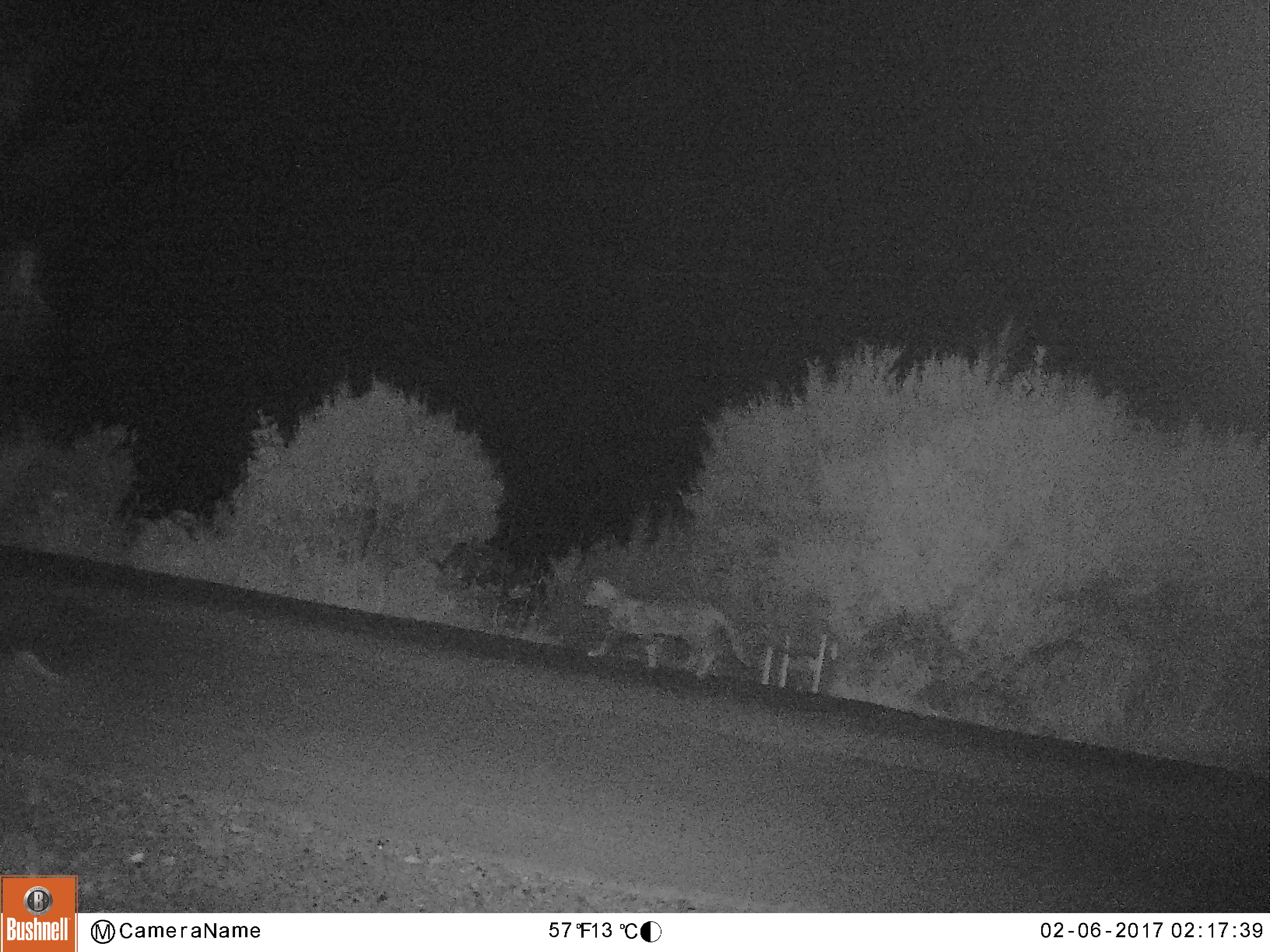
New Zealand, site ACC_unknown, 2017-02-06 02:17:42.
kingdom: Animalia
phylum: Chordata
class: Mammalia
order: Carnivora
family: Felidae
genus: Felis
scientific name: Felis catus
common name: domestic cat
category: cat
Cat (domestic cat) (Felis catus).